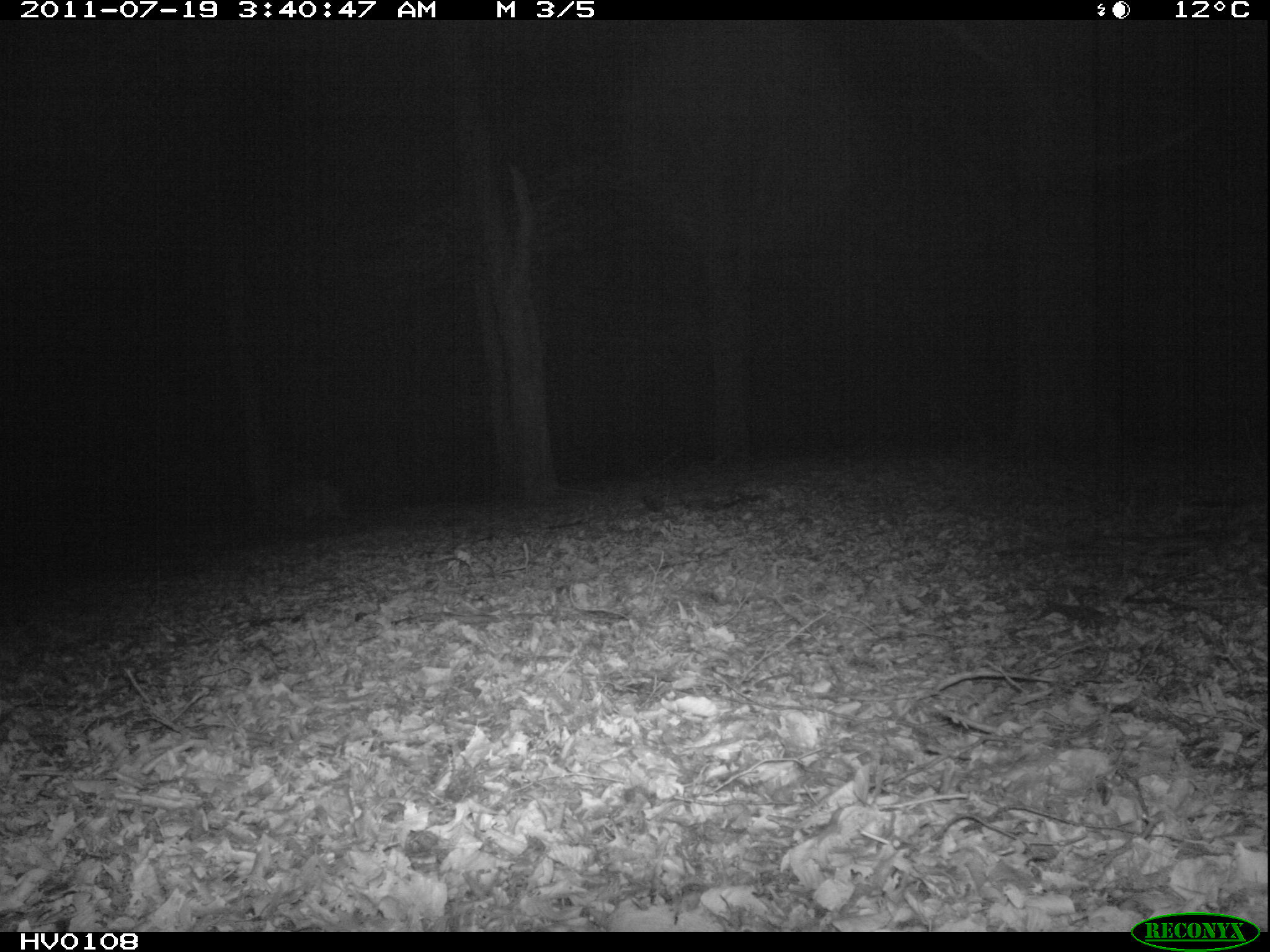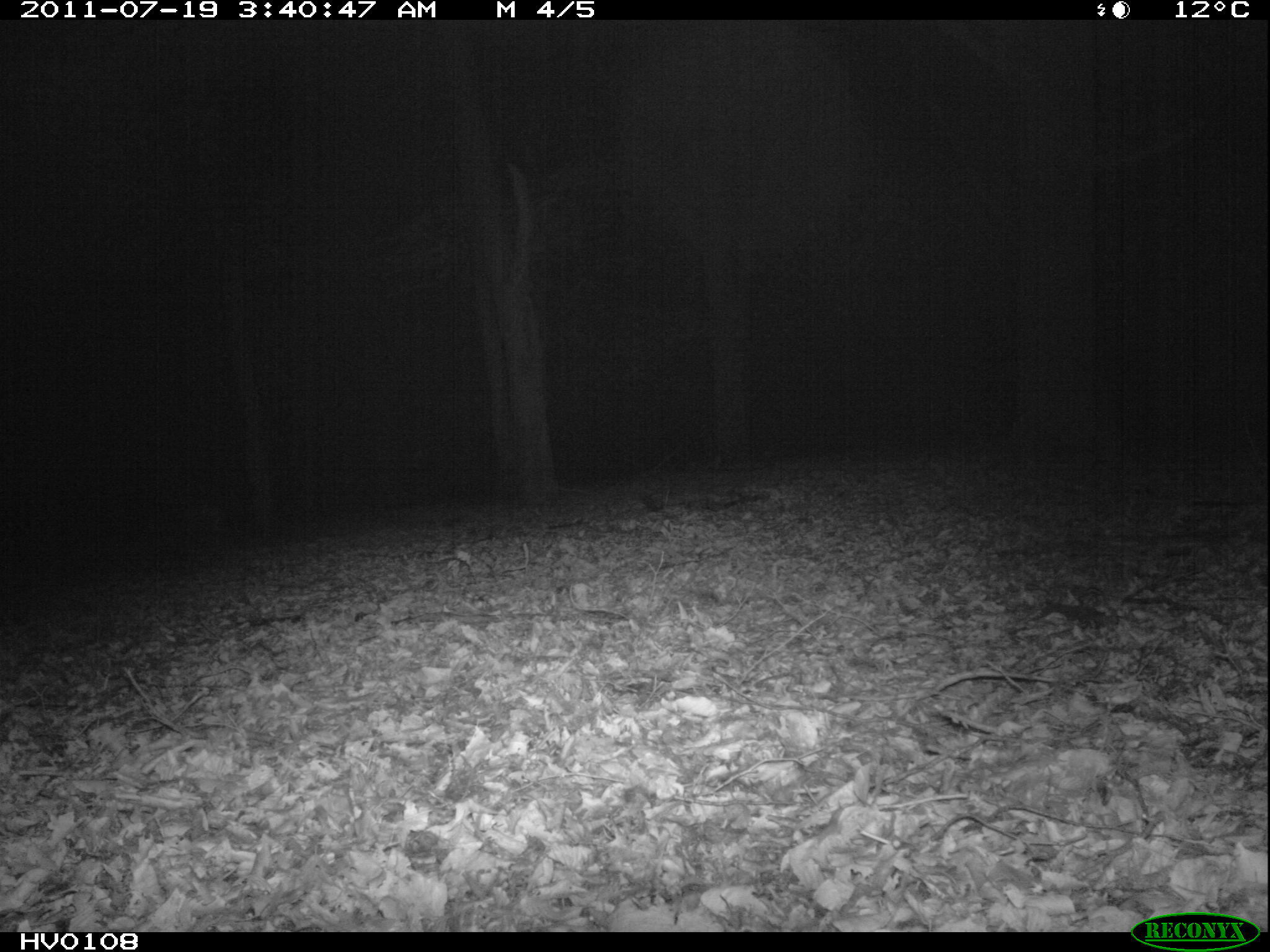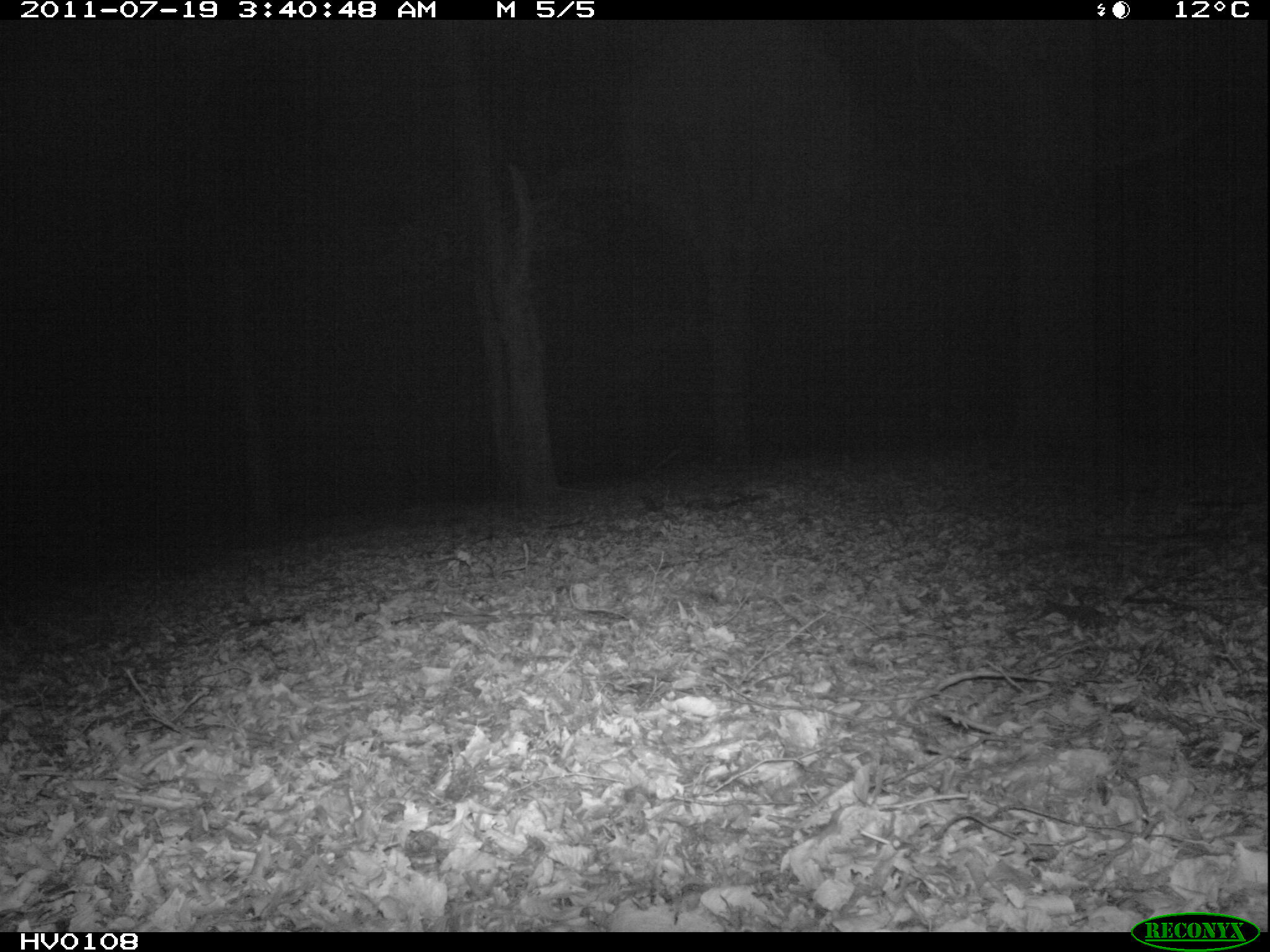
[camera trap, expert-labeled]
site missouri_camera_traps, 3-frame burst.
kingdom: Animalia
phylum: Chordata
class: Mammalia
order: Artiodactyla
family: Suidae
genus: Sus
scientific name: Sus scrofa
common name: wild boar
Wild boar (Sus scrofa). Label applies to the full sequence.